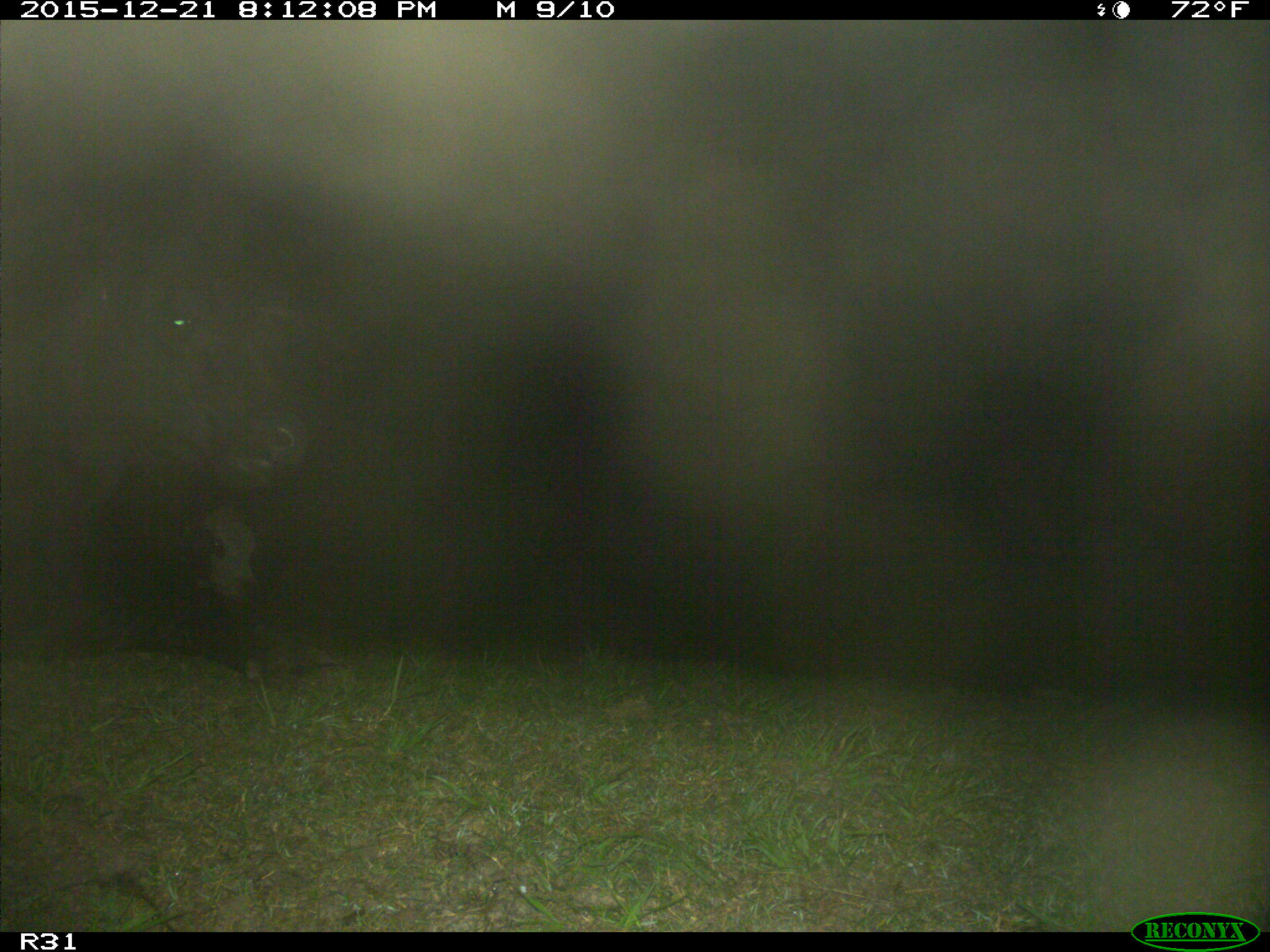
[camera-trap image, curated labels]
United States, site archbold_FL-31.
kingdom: Animalia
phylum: Chordata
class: Mammalia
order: Artiodactyla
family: Bovidae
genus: Bos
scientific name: Bos taurus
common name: domestic cow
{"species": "Bos taurus (domestic cow)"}